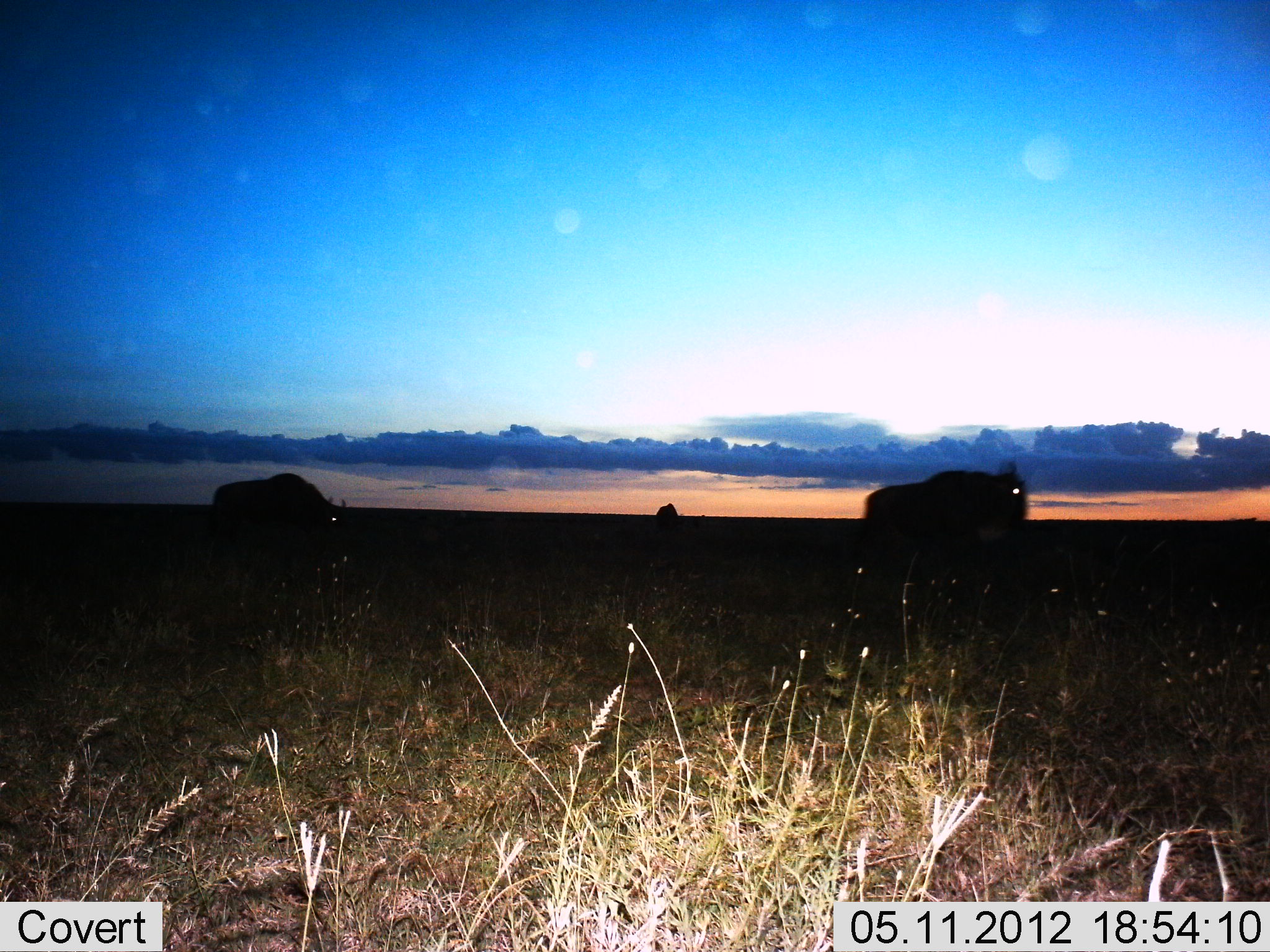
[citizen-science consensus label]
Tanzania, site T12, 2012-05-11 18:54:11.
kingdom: Animalia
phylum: Chordata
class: Mammalia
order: Artiodactyla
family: Bovidae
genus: Connochaetes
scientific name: Connochaetes taurinus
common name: blue wildebeest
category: wildebeest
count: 2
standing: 60%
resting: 0%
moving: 50%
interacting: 0%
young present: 0%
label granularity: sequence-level